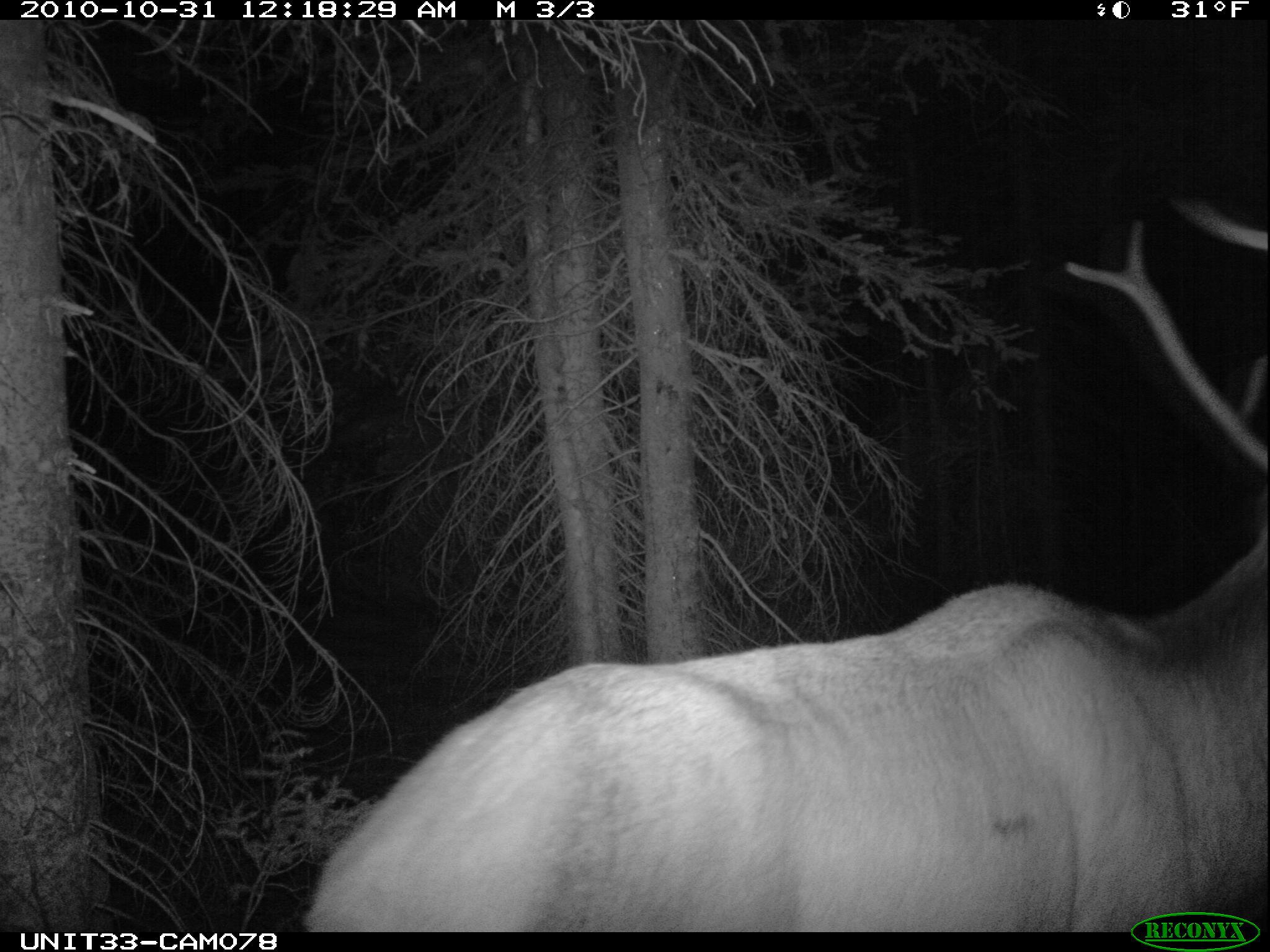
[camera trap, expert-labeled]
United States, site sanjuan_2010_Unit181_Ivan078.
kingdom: Animalia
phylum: Chordata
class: Mammalia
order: Artiodactyla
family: Cervidae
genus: Cervus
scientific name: Cervus elaphus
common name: red deer